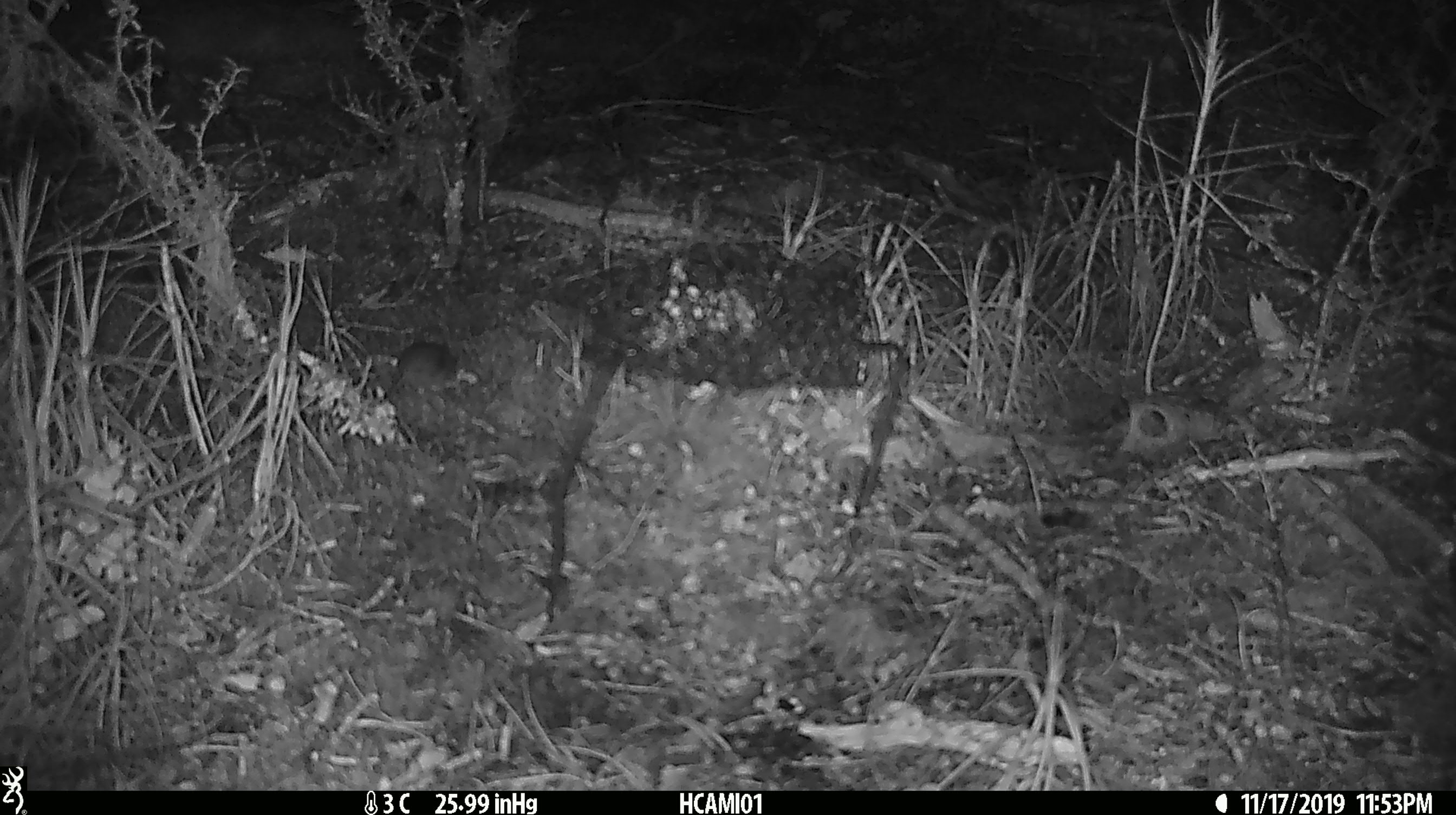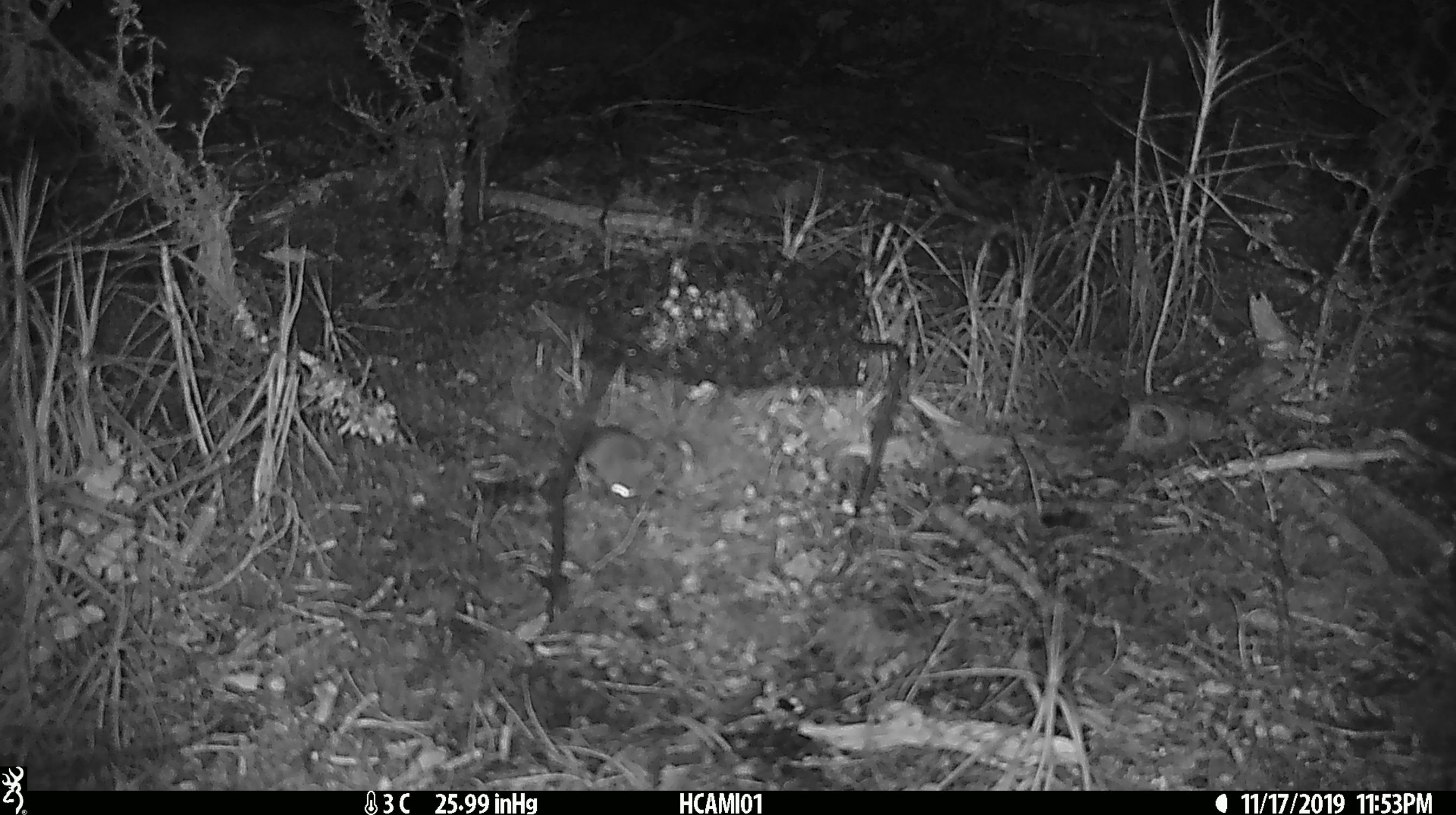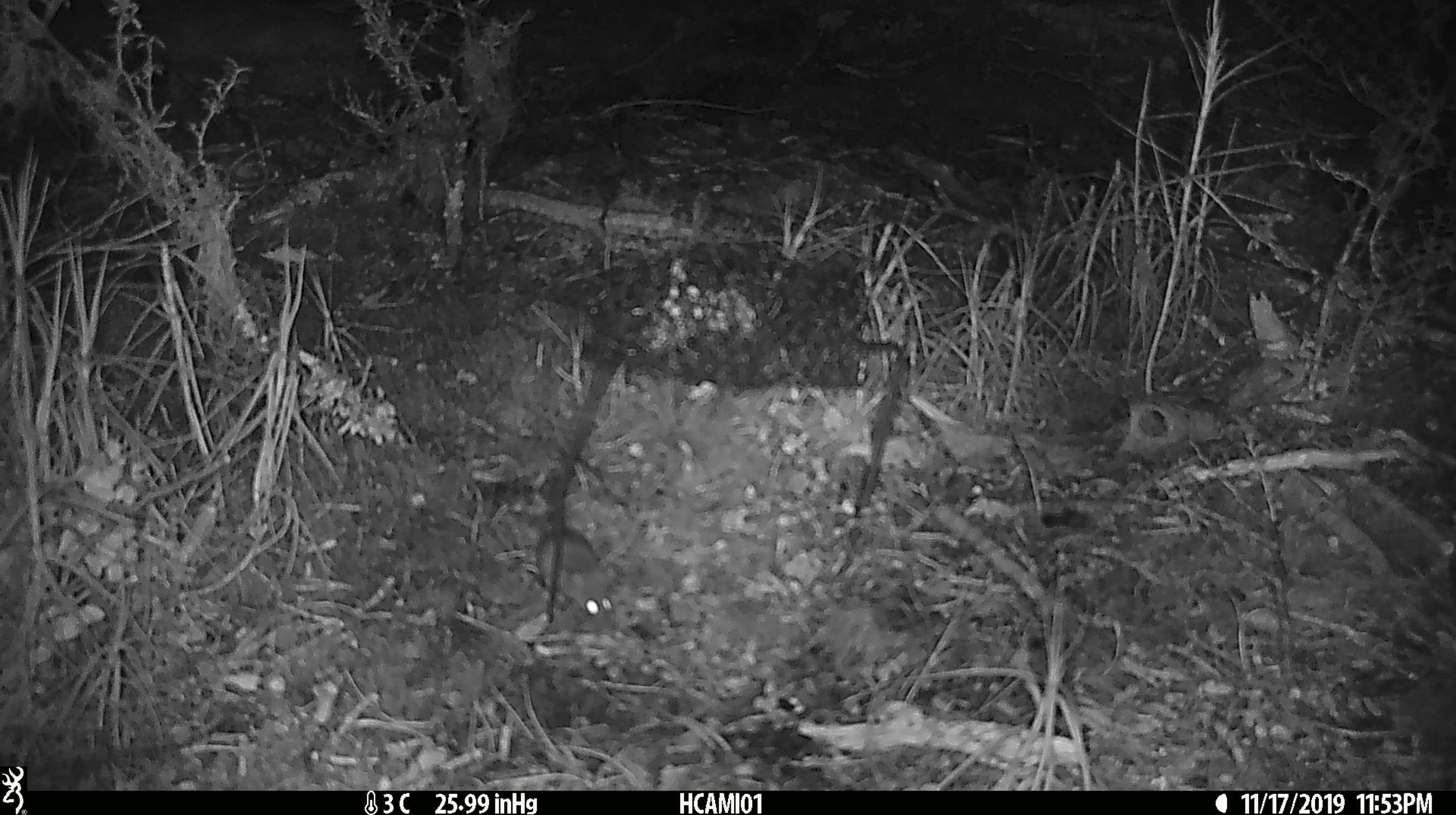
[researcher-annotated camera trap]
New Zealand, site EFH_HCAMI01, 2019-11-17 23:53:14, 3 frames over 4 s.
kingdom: Animalia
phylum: Chordata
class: Mammalia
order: Rodentia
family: Muridae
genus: Mus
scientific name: Mus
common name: mouse